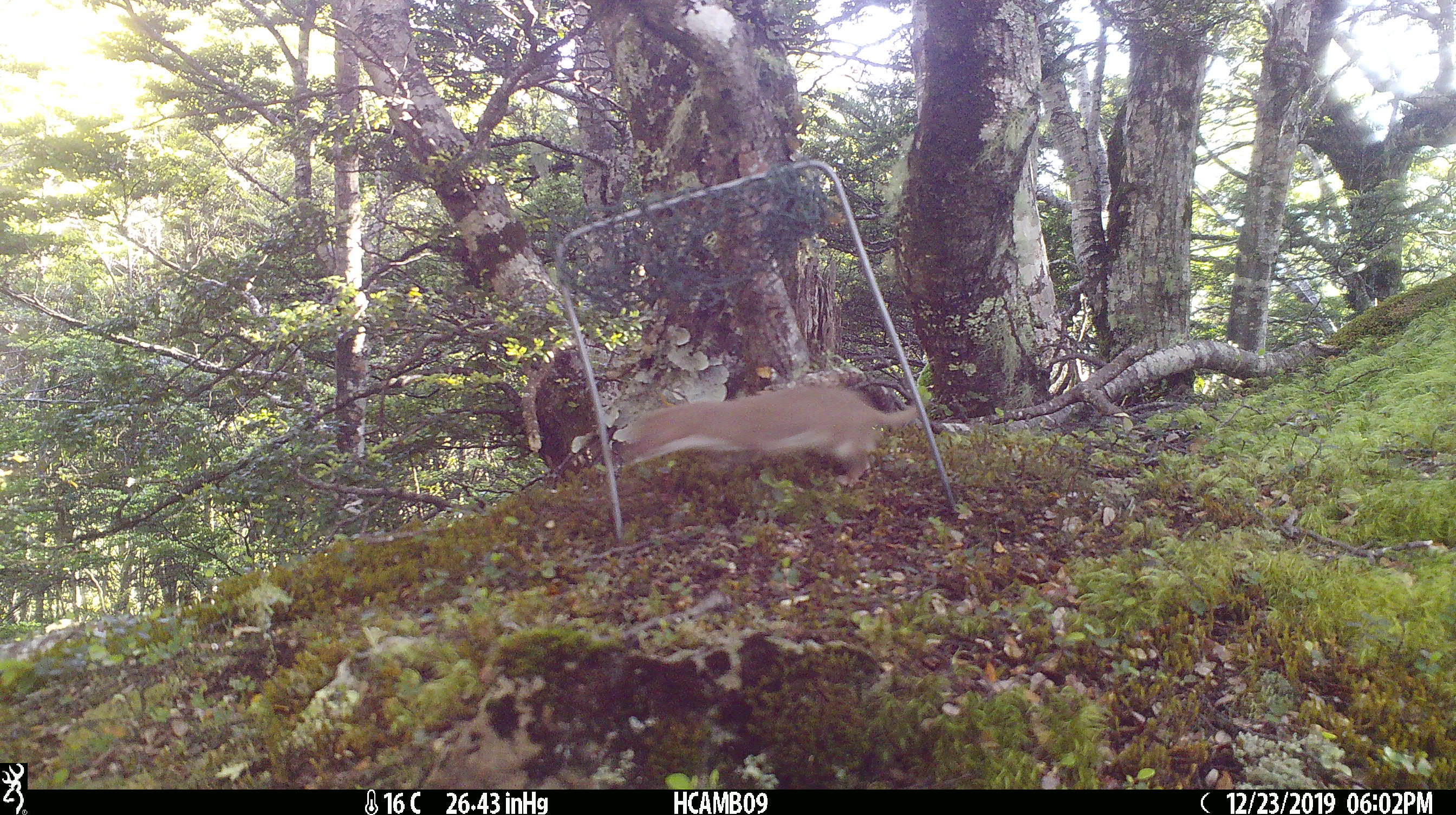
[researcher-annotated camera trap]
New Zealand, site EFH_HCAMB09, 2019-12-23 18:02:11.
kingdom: Animalia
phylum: Chordata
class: Mammalia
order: Carnivora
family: Mustelidae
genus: Mustela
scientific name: Mustela nivalis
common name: least weasel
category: weasel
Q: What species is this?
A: Weasel (least weasel) (Mustela nivalis).